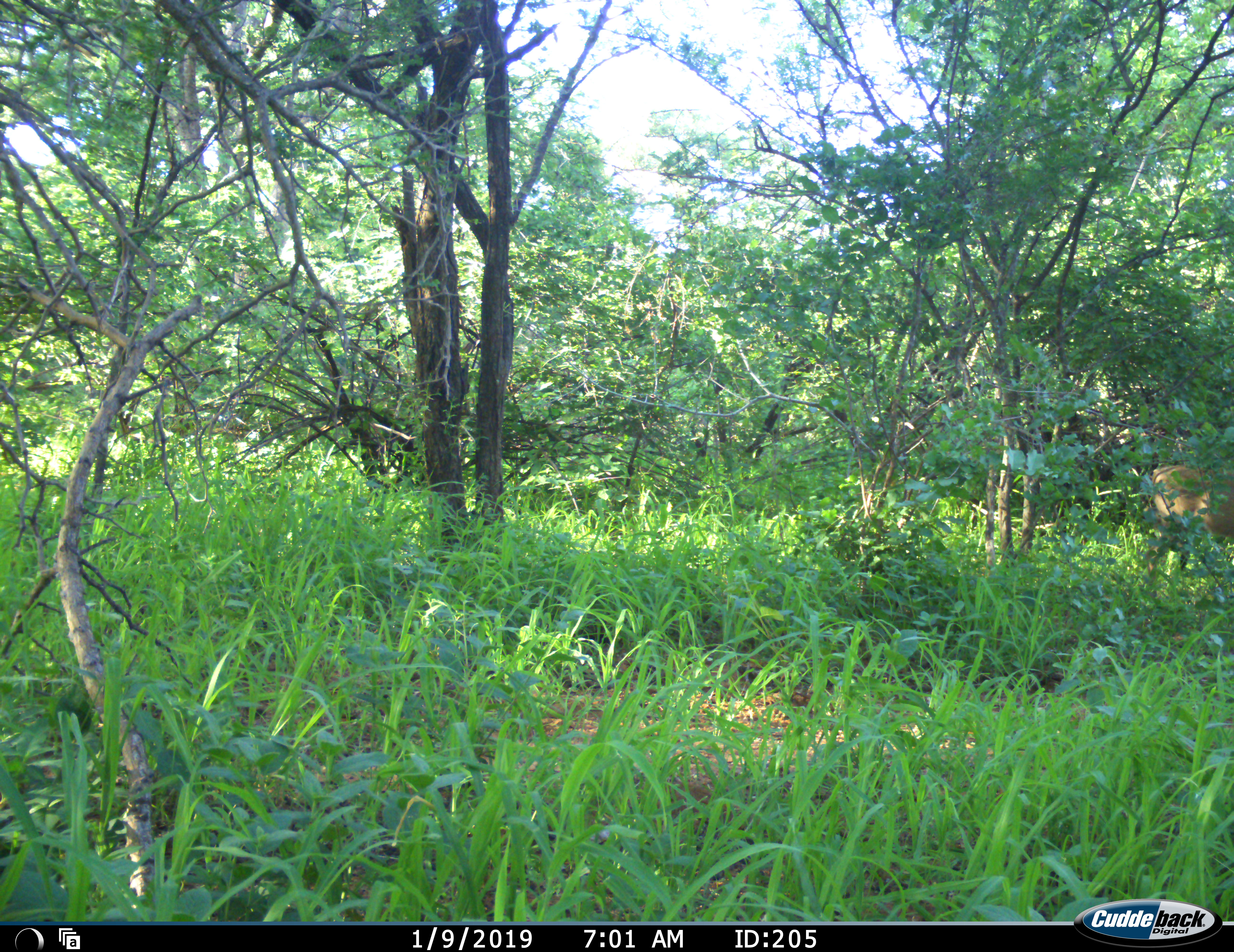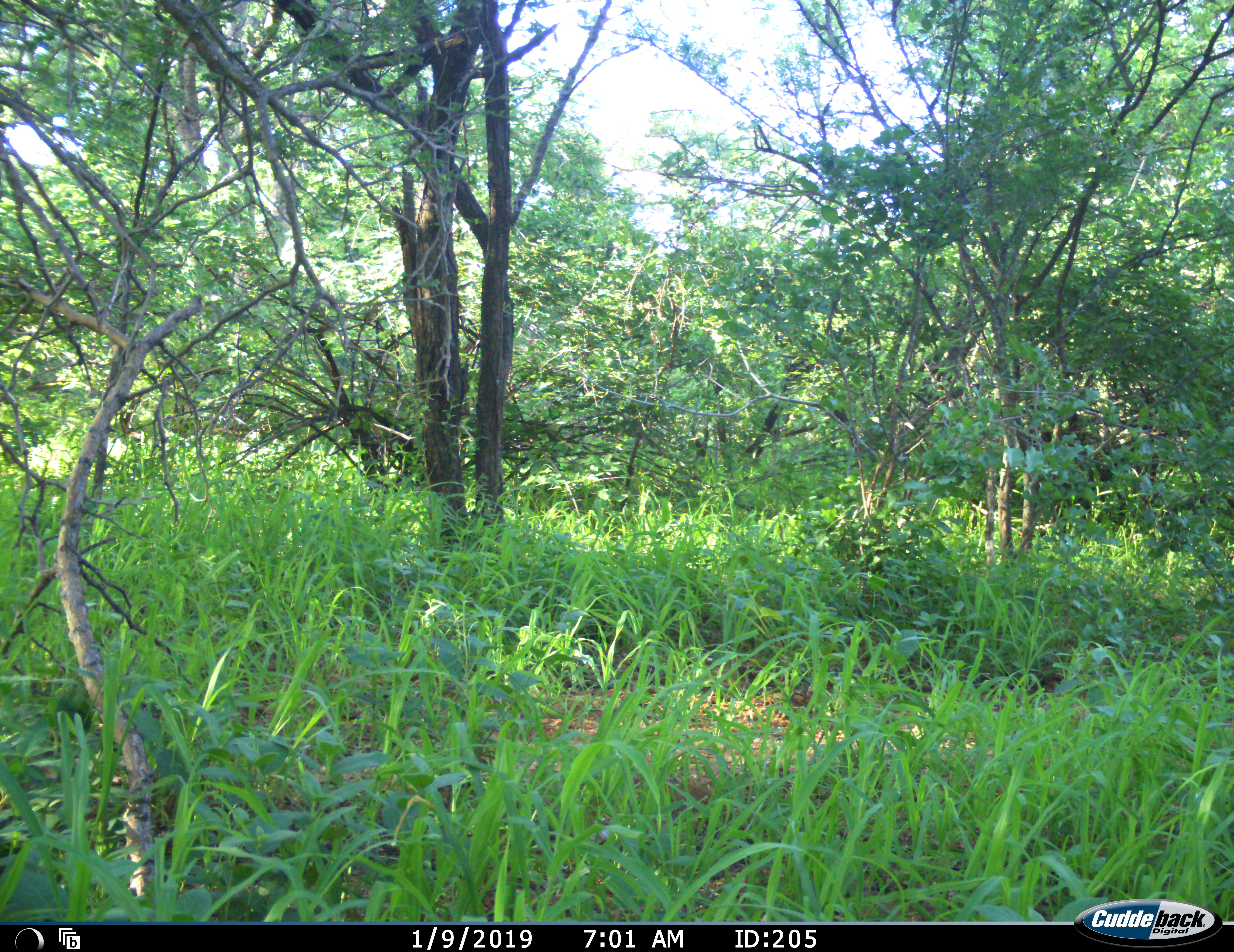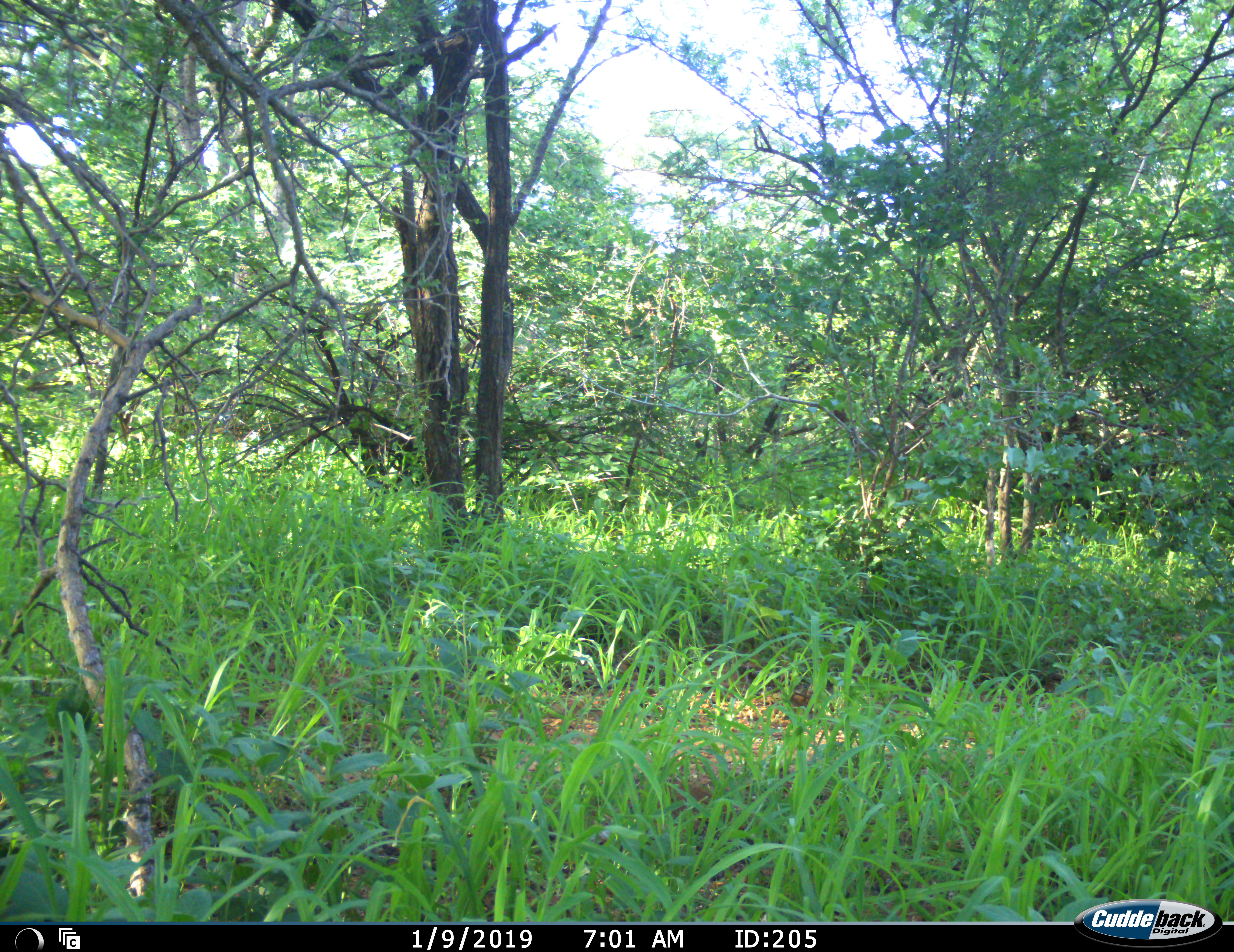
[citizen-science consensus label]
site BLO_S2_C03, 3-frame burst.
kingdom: Animalia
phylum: Chordata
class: Mammalia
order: Artiodactyla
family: Bovidae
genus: Aepyceros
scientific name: Aepyceros melampus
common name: impala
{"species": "impala (Aepyceros melampus)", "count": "1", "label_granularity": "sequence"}